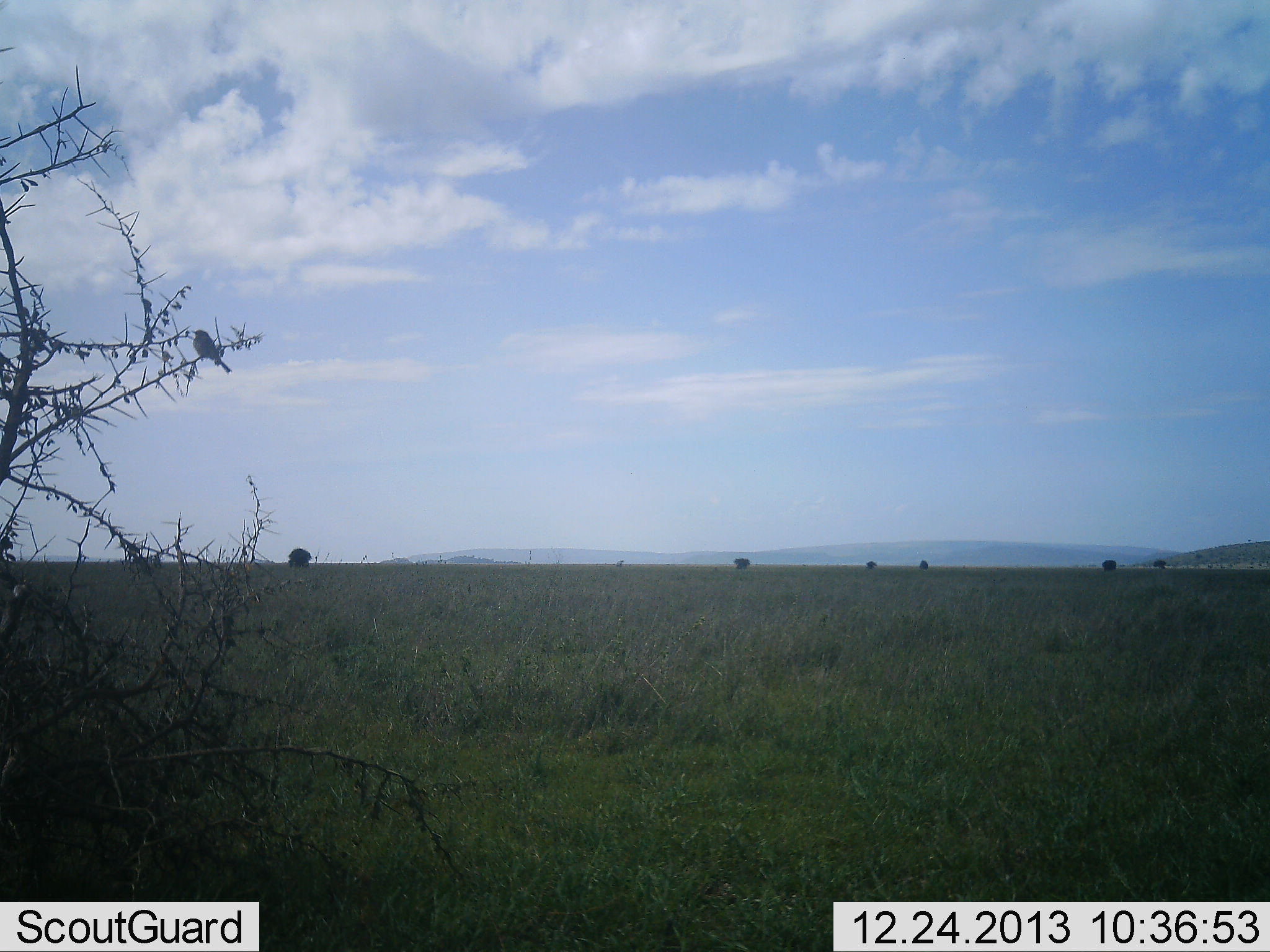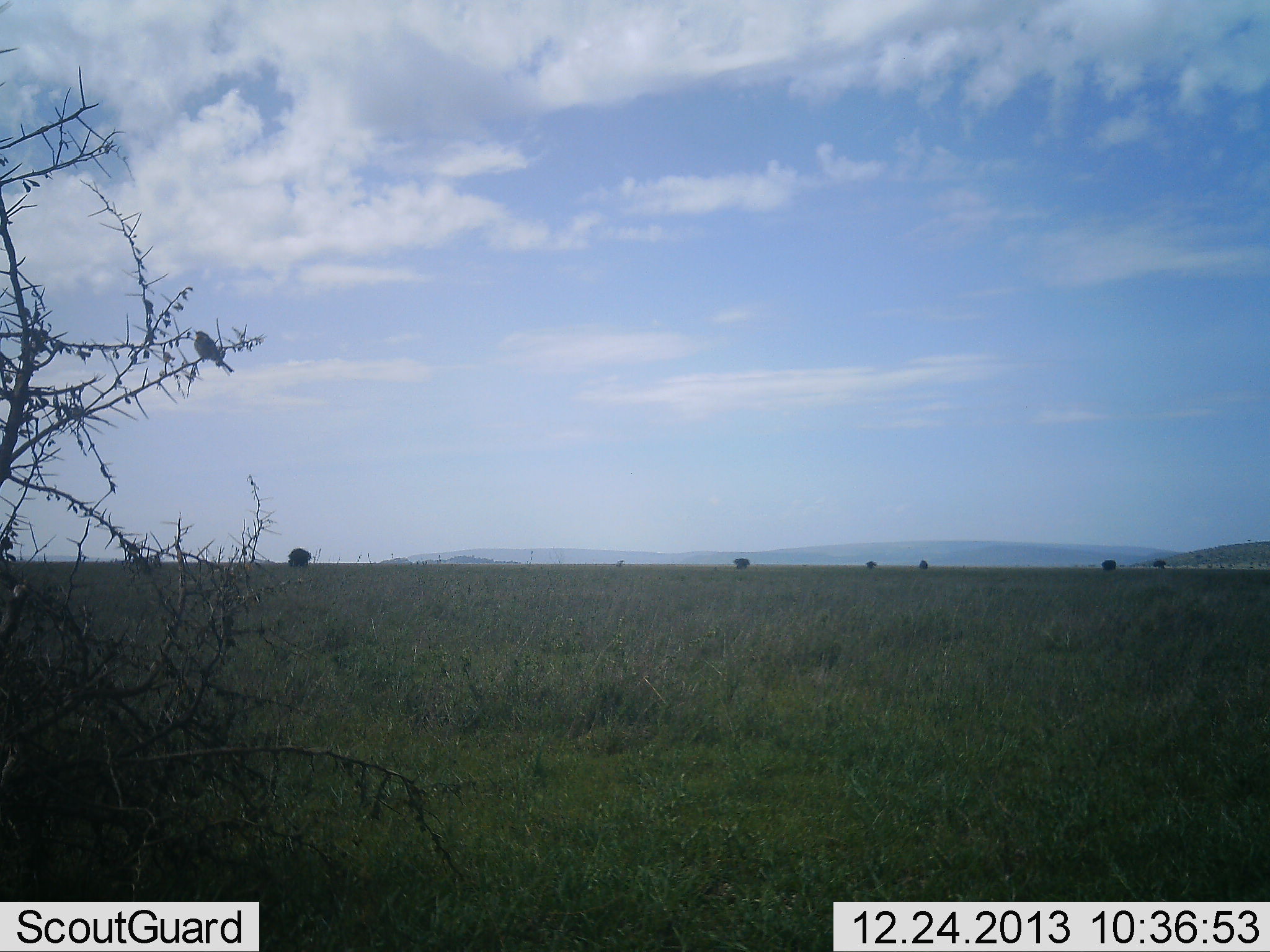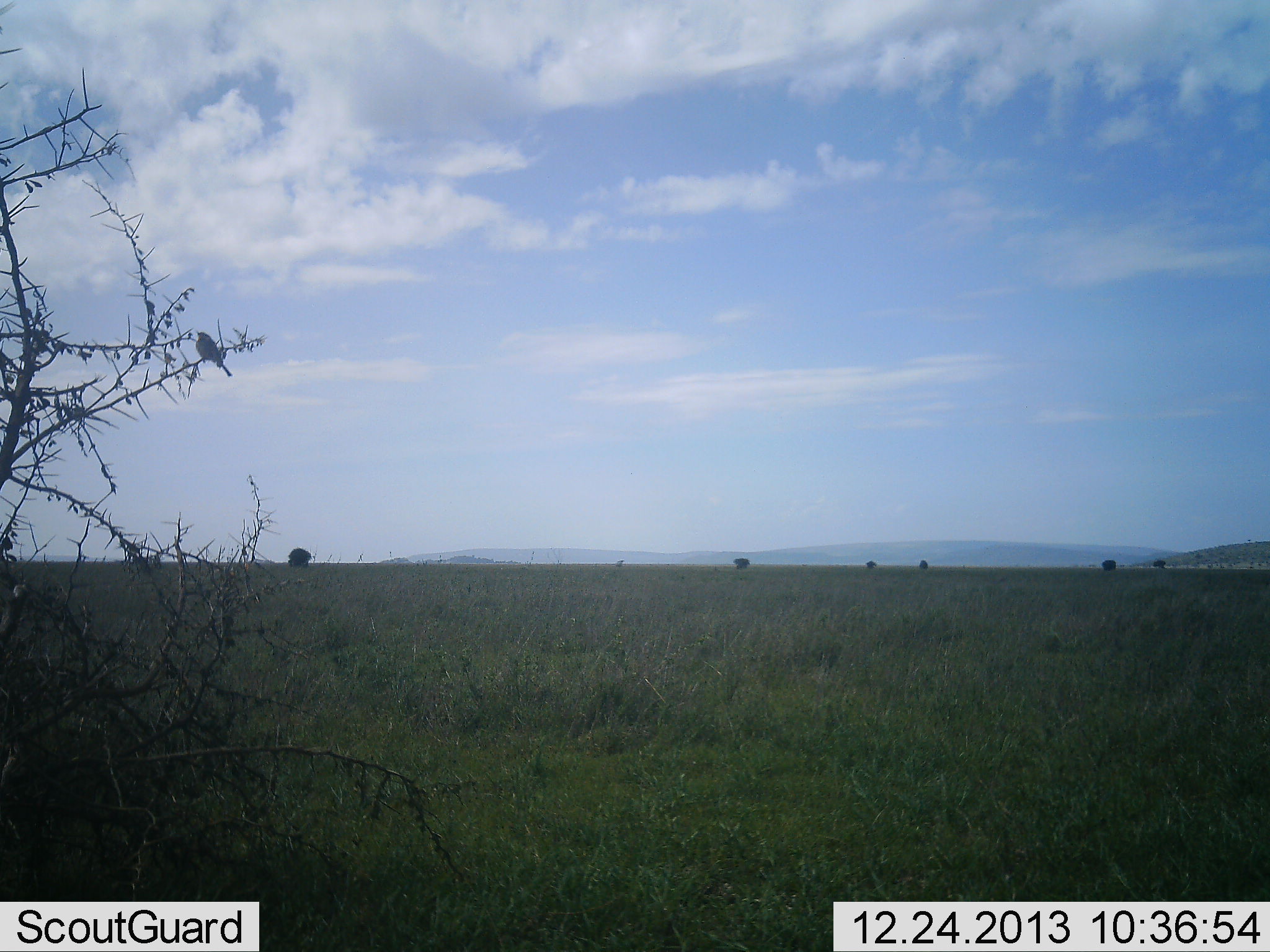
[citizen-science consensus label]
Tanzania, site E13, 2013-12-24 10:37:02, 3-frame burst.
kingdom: Animalia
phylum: Chordata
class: Aves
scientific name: Aves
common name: bird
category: otherbird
Otherbird (bird) (Aves), count 1. Behavior (volunteer vote fractions): standing 30%, resting 70%, moving 0%, interacting 0%. Young present (vote fraction): 0%. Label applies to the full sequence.